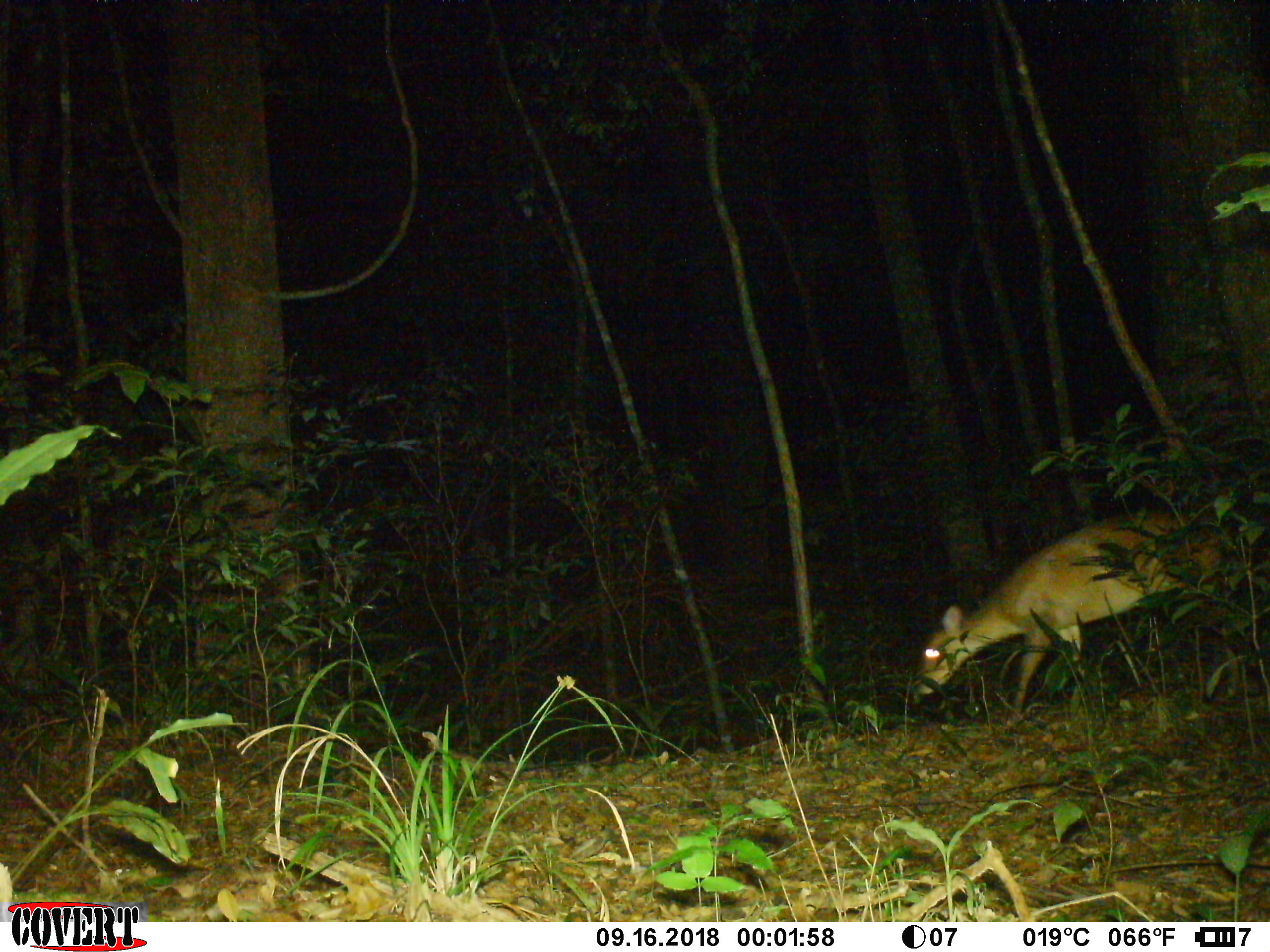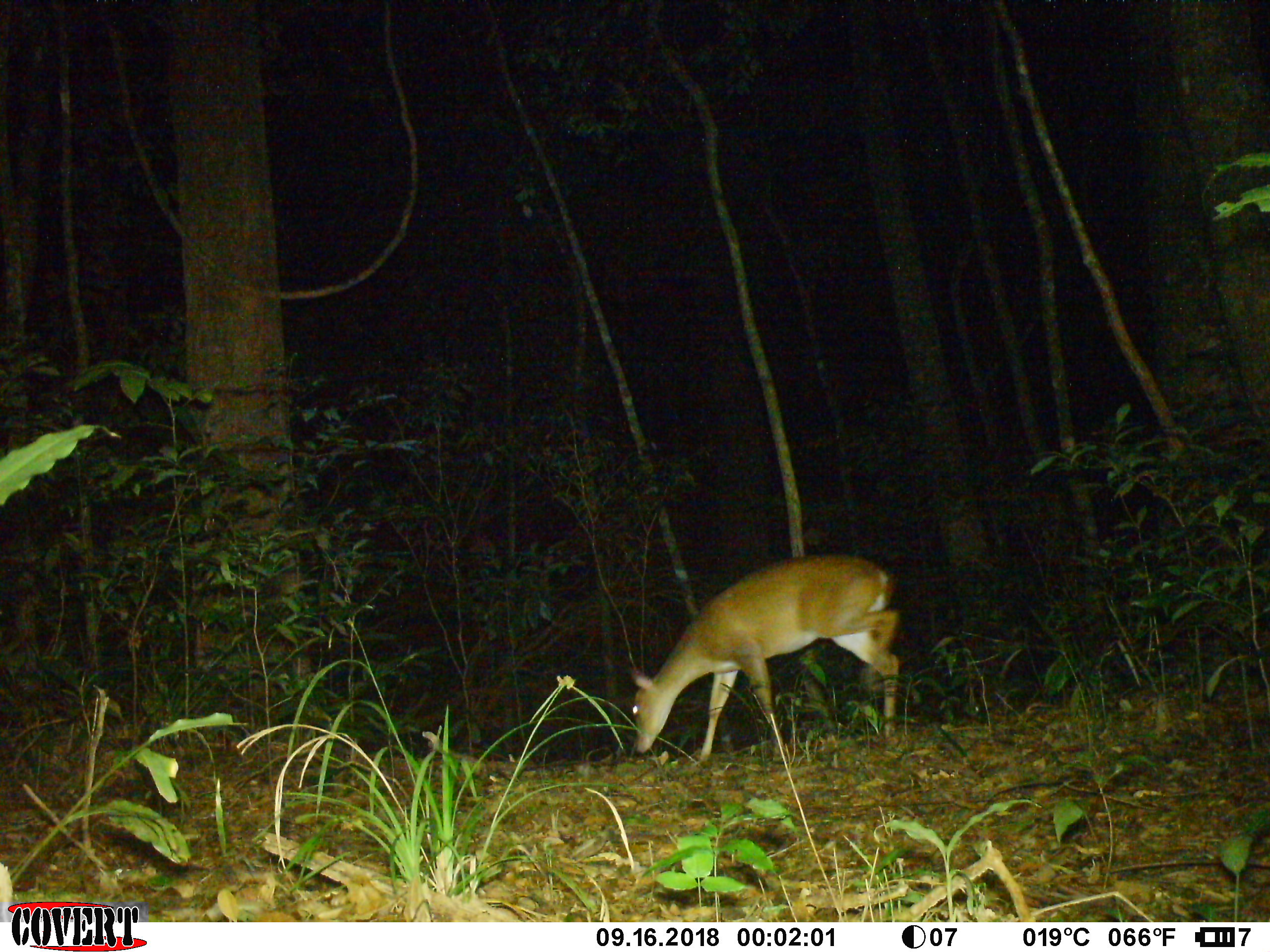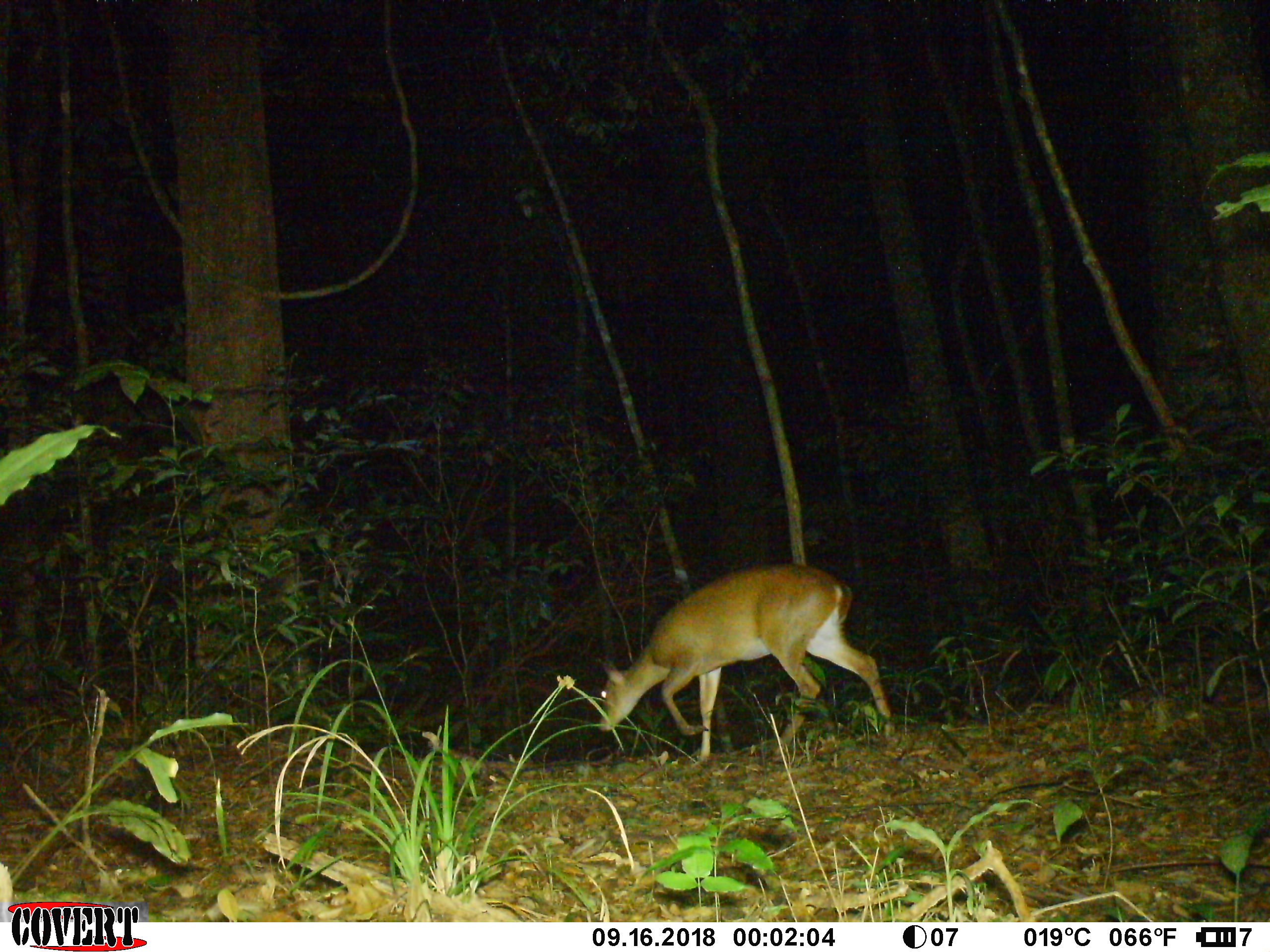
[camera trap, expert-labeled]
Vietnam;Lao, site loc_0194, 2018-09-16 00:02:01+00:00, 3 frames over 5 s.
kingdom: Animalia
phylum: Chordata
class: Mammalia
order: Artiodactyla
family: Cervidae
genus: Muntiacus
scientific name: Muntiacus vuquangensis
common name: large-antlered muntjac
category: large antlered muntjac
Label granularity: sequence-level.